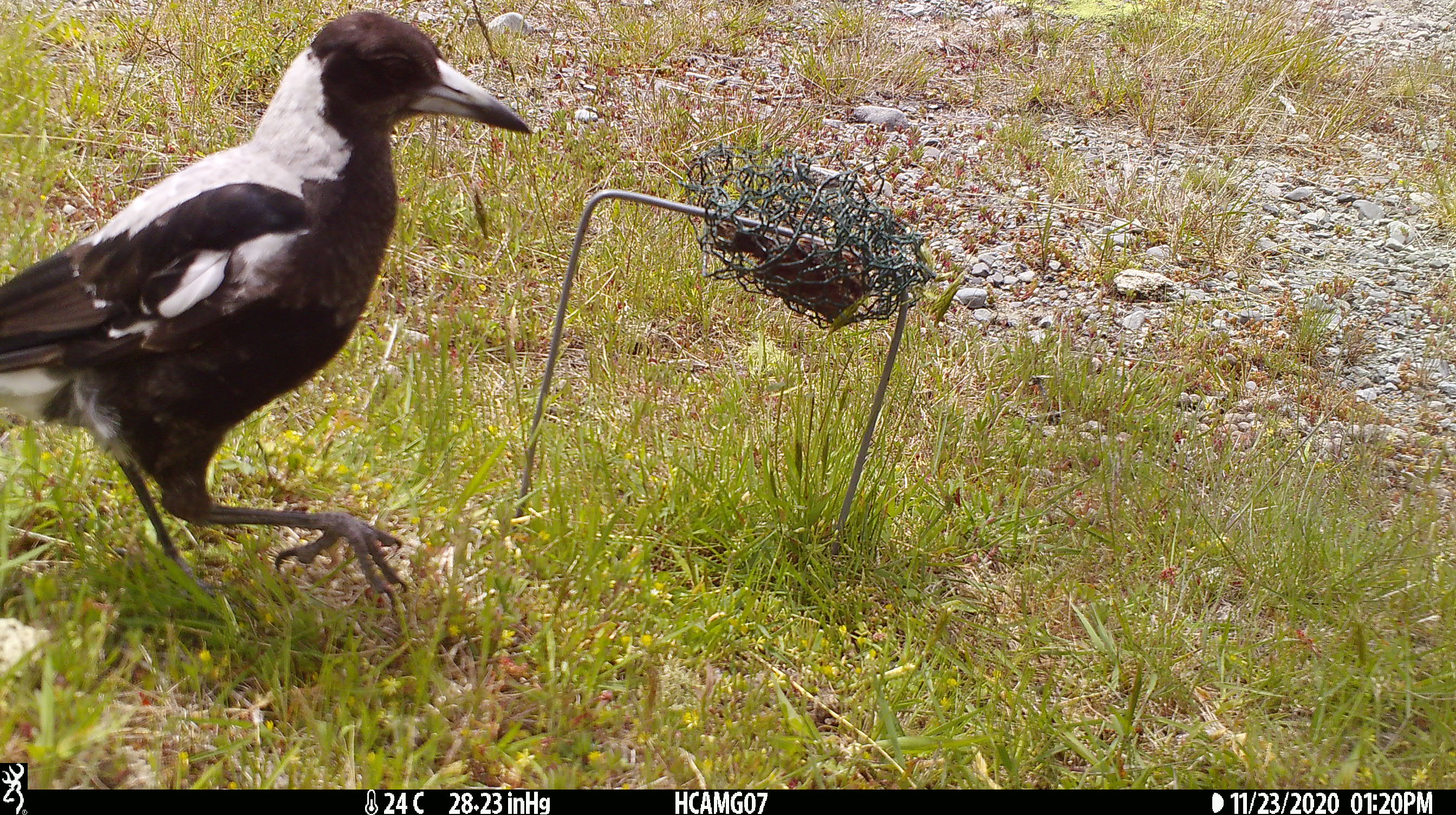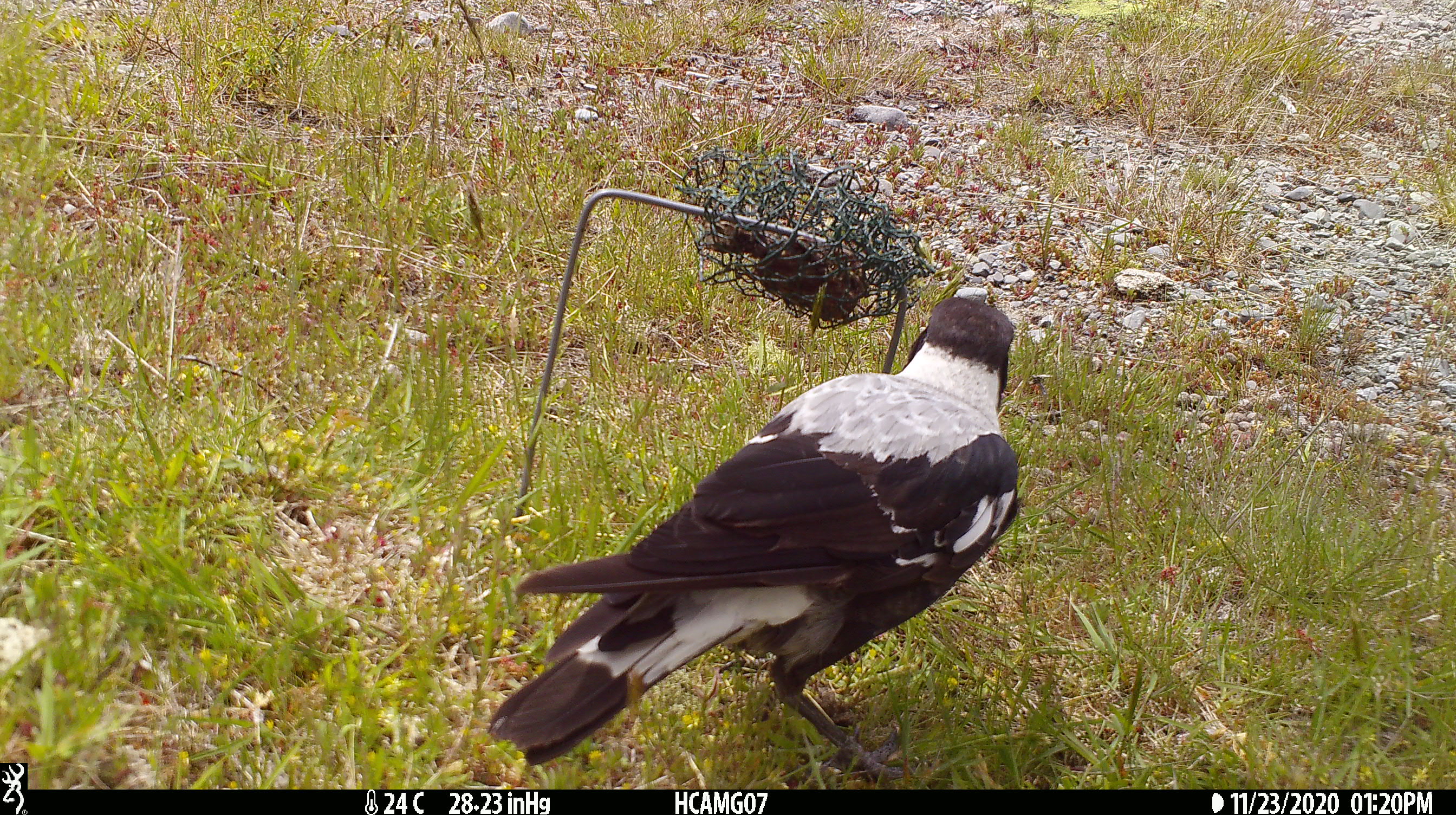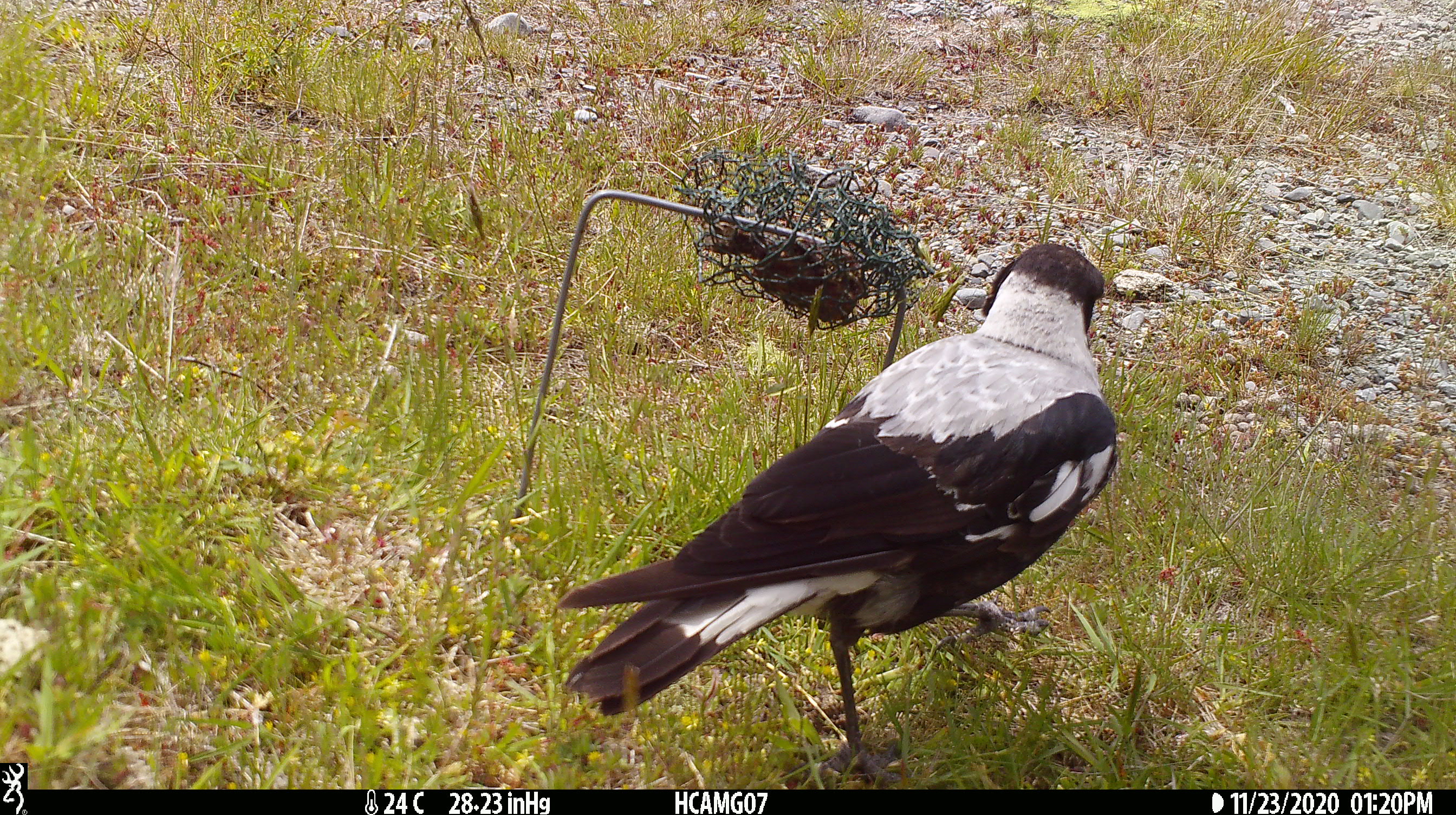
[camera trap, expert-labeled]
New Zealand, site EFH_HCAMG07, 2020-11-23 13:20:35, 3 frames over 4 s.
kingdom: Animalia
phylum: Chordata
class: Aves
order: Passeriformes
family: Artamidae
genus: Gymnorhina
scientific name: Gymnorhina tibicen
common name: australian magpie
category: magpie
Magpie (australian magpie) (Gymnorhina tibicen).